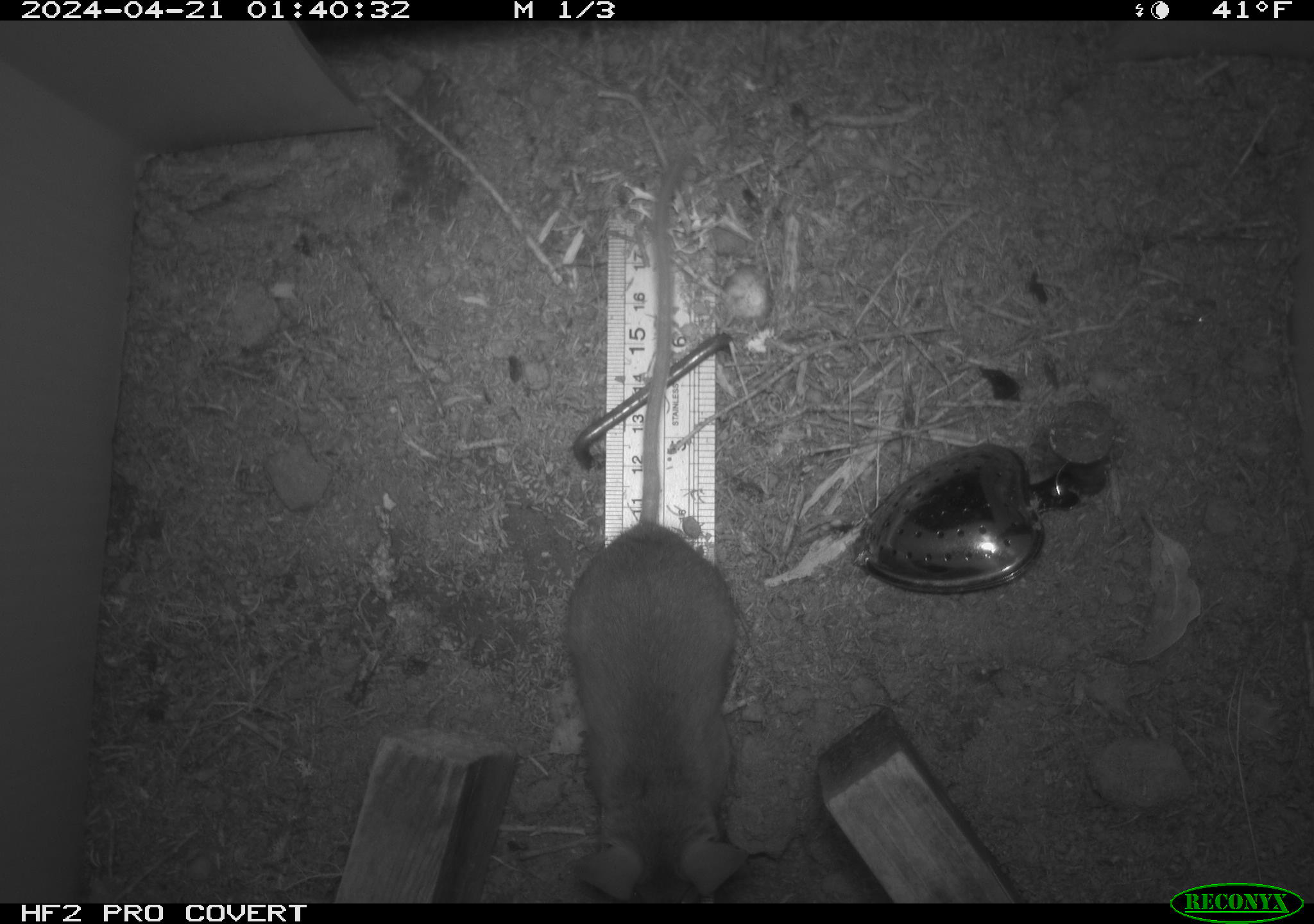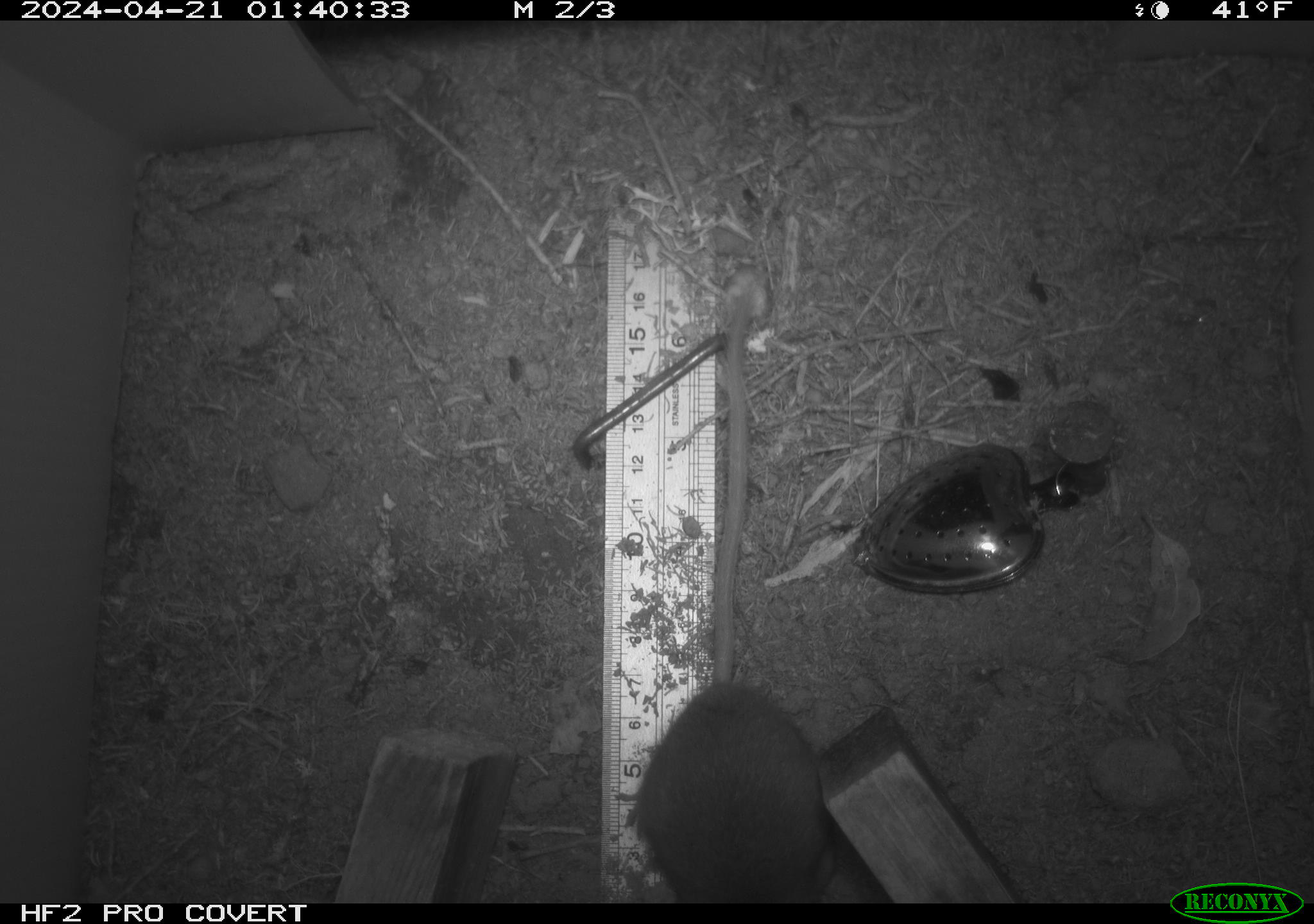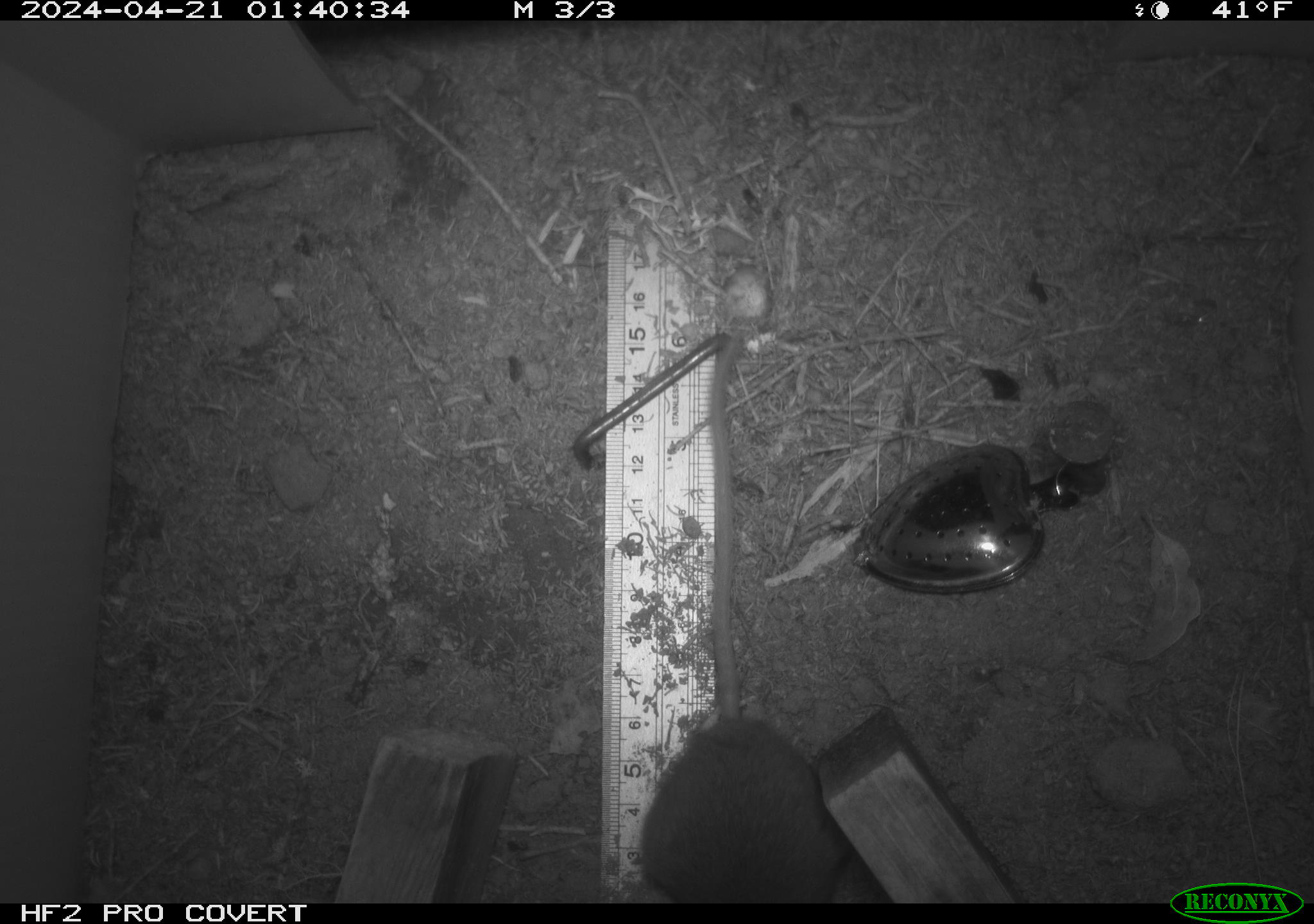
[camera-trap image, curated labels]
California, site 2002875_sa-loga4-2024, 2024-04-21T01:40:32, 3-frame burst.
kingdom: Animalia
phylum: Chordata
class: Mammalia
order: Rodentia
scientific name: Rodentia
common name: mouse species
Mouse species (Rodentia).